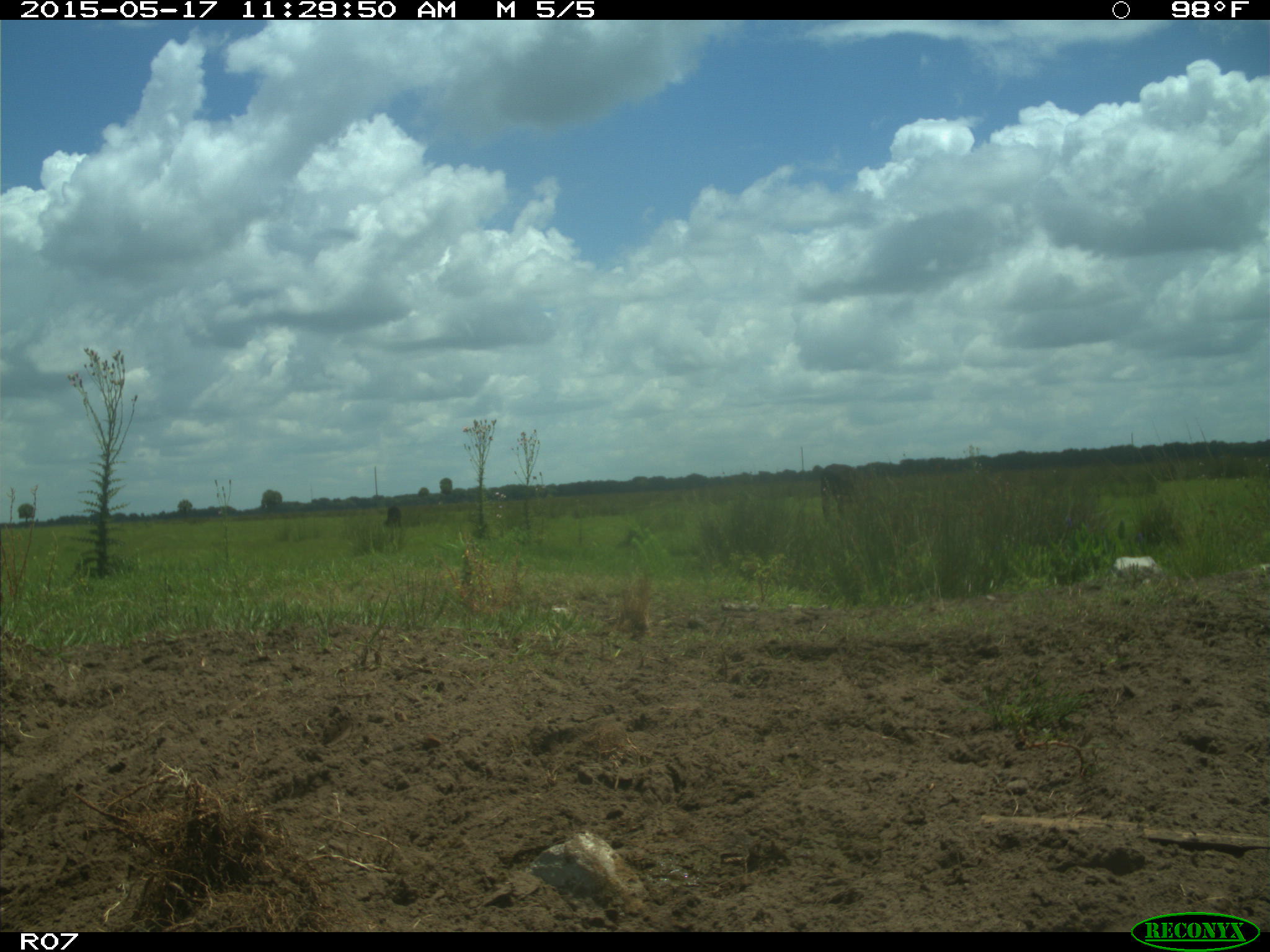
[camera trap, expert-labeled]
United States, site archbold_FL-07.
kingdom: Animalia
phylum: Chordata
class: Mammalia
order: Artiodactyla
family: Bovidae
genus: Bos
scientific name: Bos taurus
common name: domestic cow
Bos taurus (domestic cow).